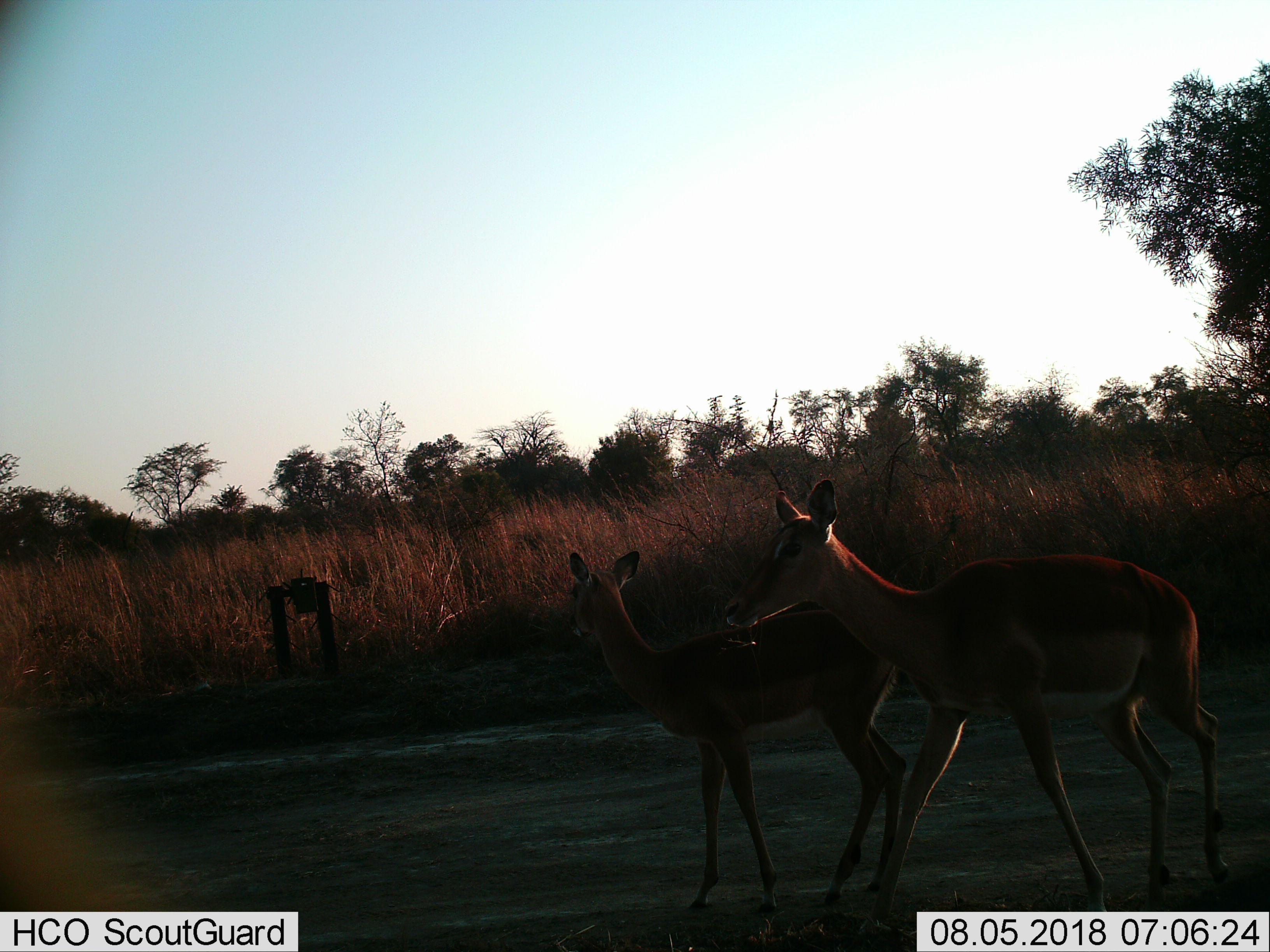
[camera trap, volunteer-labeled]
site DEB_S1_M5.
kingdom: Animalia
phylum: Chordata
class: Mammalia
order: Artiodactyla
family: Bovidae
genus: Aepyceros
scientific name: Aepyceros melampus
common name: impala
Impala (Aepyceros melampus), count 2. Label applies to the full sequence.